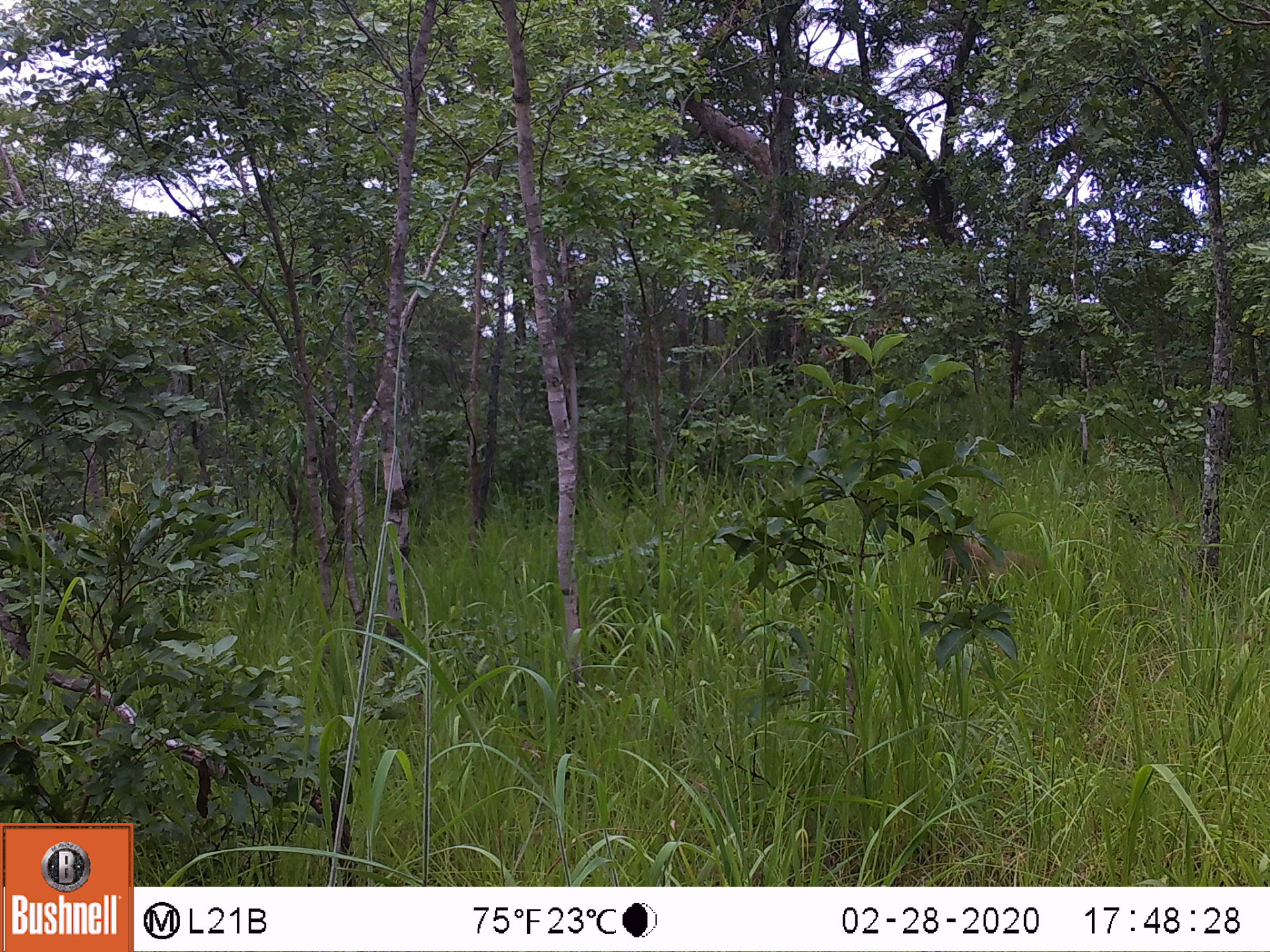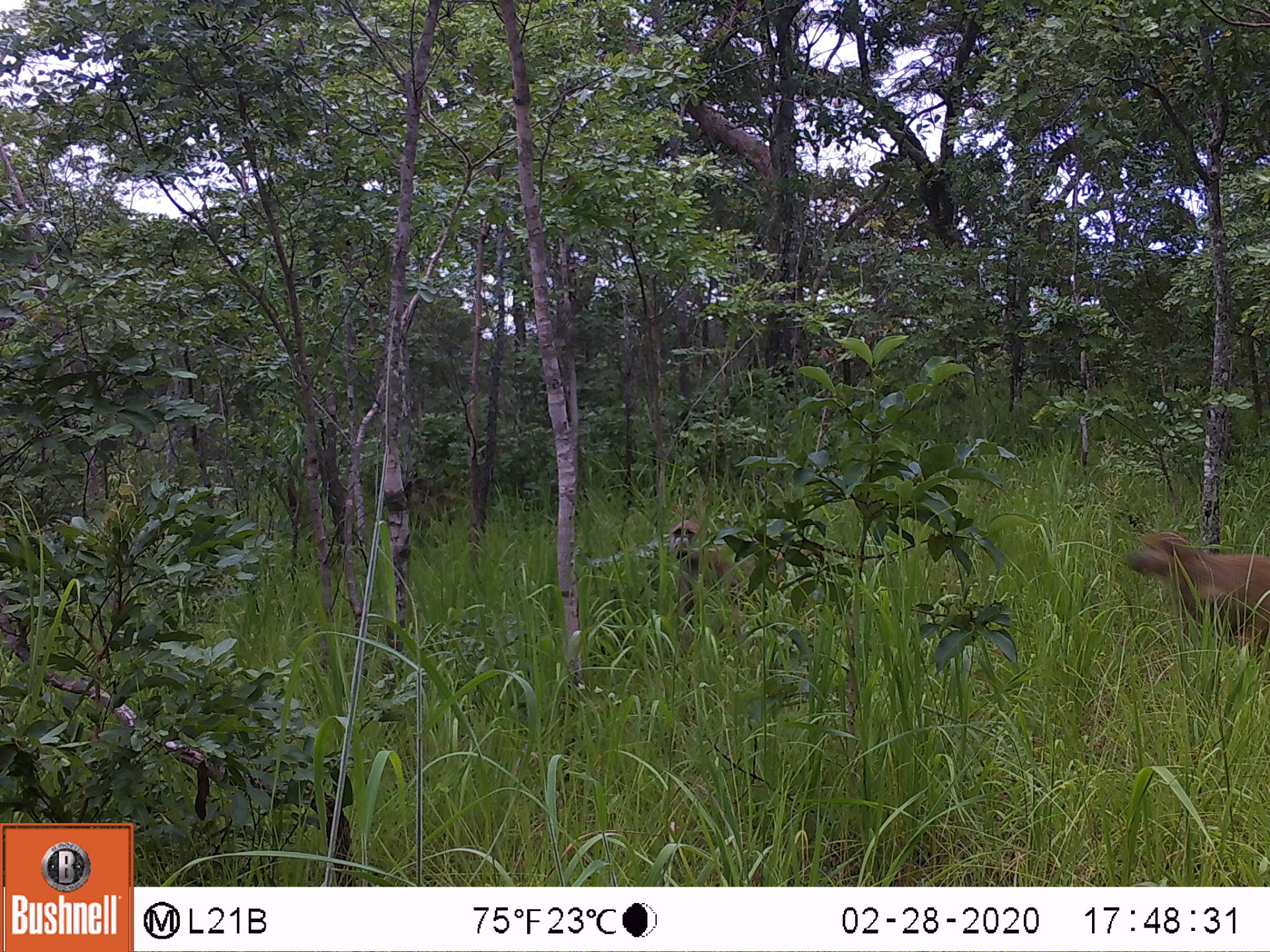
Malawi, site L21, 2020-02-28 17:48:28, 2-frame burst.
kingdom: Animalia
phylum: Chordata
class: Mammalia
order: Primates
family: Cercopithecidae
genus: Papio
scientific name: Papio cynocephalus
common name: yellow baboon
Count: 1.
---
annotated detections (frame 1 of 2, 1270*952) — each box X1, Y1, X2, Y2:
yellow baboon: 919, 525, 1052, 597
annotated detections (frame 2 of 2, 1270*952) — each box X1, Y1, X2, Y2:
yellow baboon: 1116, 523, 1262, 661; 654, 520, 749, 634